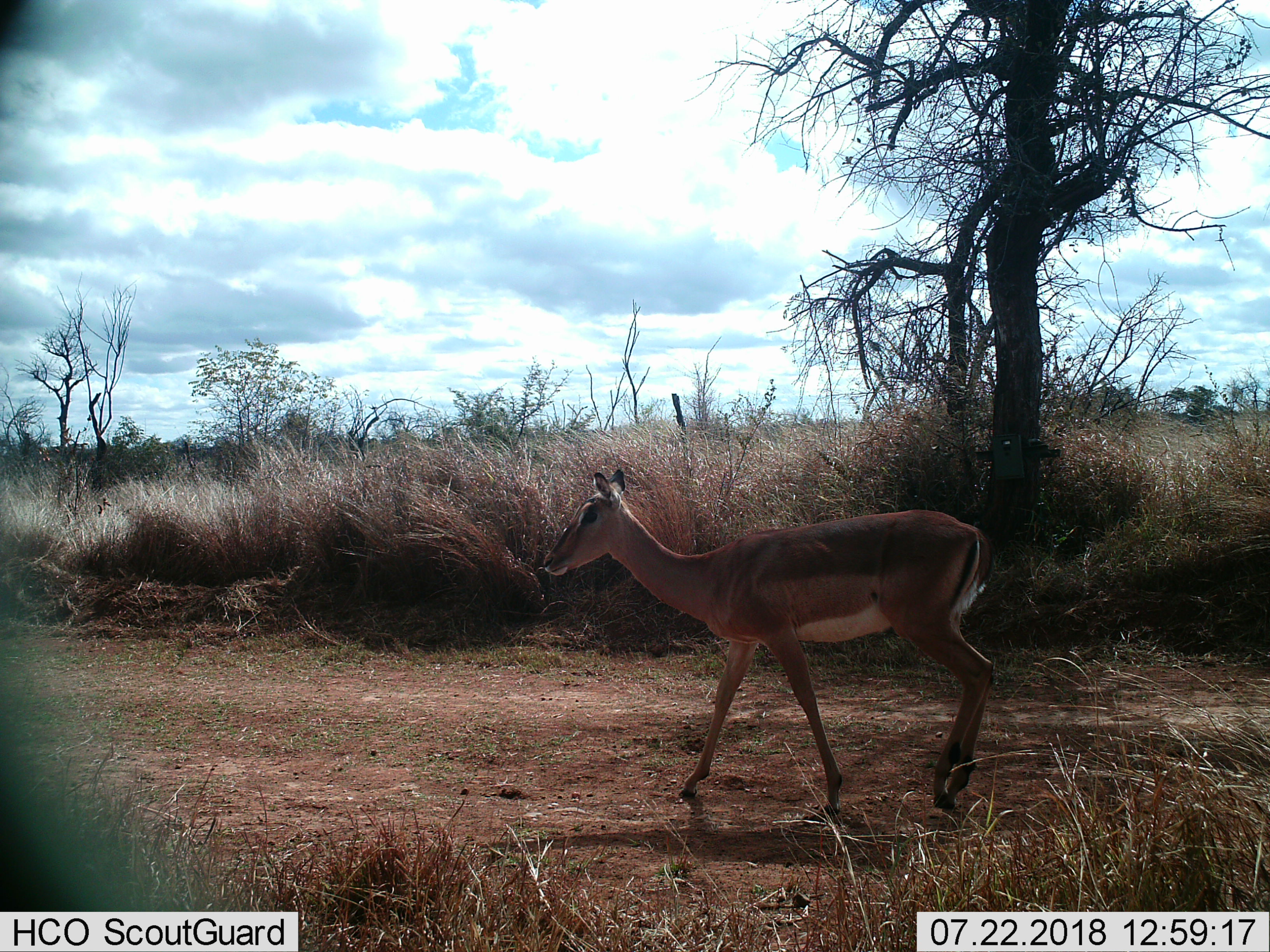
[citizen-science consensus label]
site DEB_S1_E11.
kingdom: Animalia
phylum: Chordata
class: Mammalia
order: Artiodactyla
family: Bovidae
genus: Aepyceros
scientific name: Aepyceros melampus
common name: impala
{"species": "impala (Aepyceros melampus)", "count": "1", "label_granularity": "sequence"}